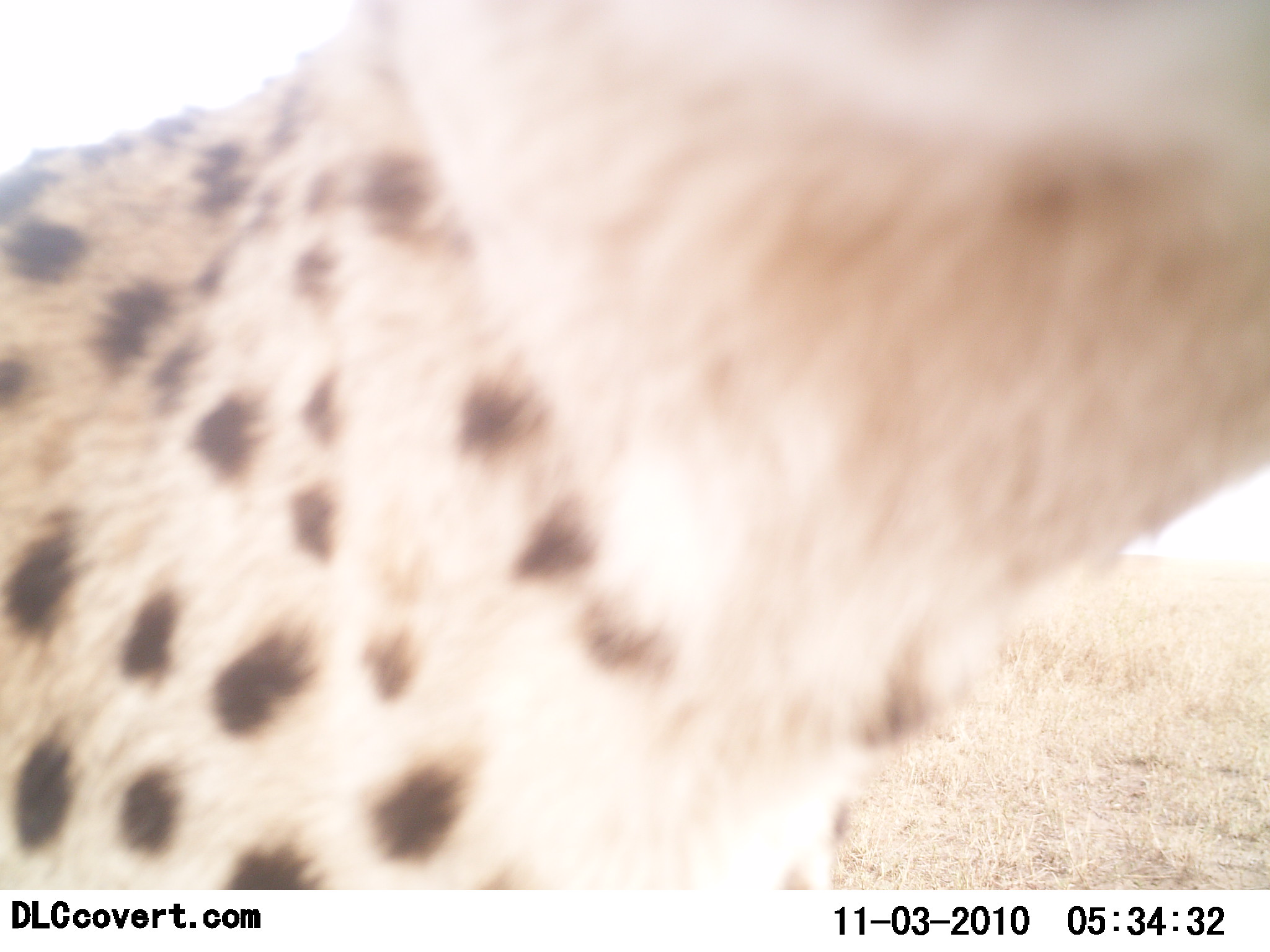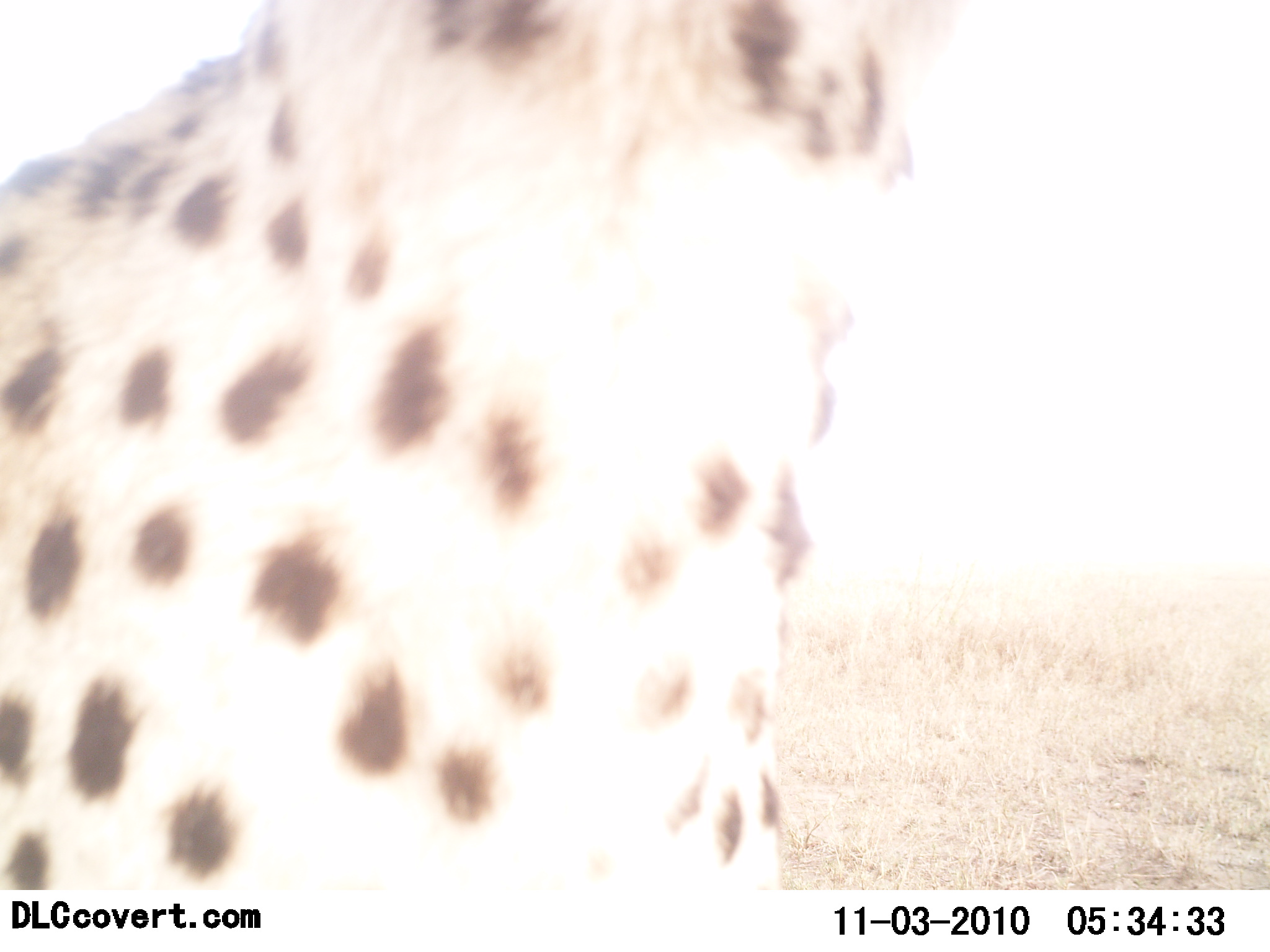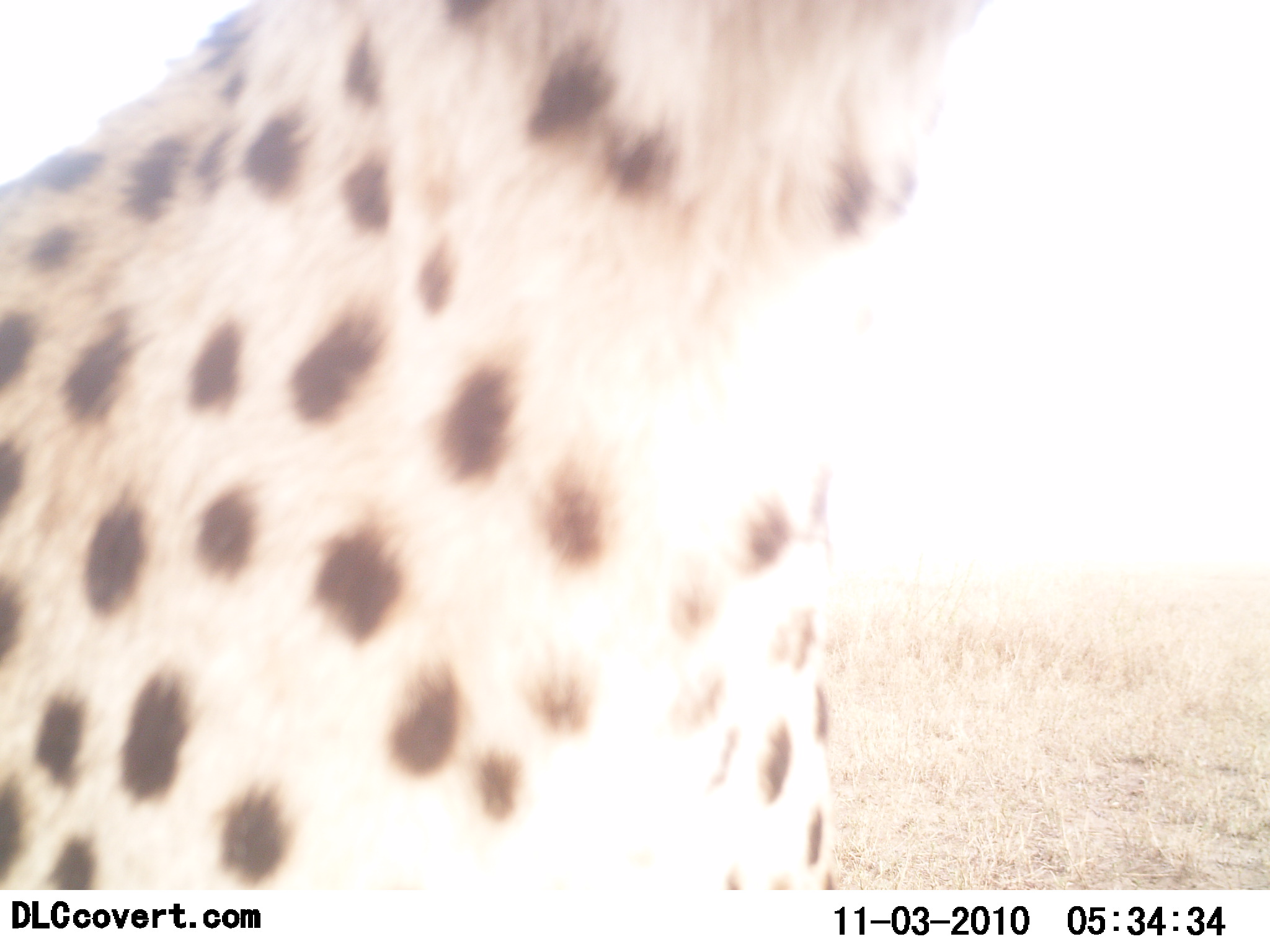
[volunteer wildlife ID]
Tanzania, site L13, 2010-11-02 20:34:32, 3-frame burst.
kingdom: Animalia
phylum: Chordata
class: Mammalia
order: Carnivora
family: Felidae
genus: Acinonyx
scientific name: Acinonyx jubatus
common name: cheetah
Cheetah (Acinonyx jubatus), count 1. Behavior (volunteer vote fractions): standing 56%, resting 31%, moving 19%, interacting 6%. Young present (vote fraction): 0%. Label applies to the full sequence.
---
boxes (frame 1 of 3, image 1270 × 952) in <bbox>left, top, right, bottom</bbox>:
animal: <bbox>0, 4, 1269, 887</bbox>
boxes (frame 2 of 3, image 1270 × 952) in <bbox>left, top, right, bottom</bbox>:
animal: <bbox>0, 2, 1266, 891</bbox>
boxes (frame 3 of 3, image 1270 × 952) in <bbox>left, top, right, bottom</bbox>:
animal: <bbox>2, 3, 1268, 888</bbox>